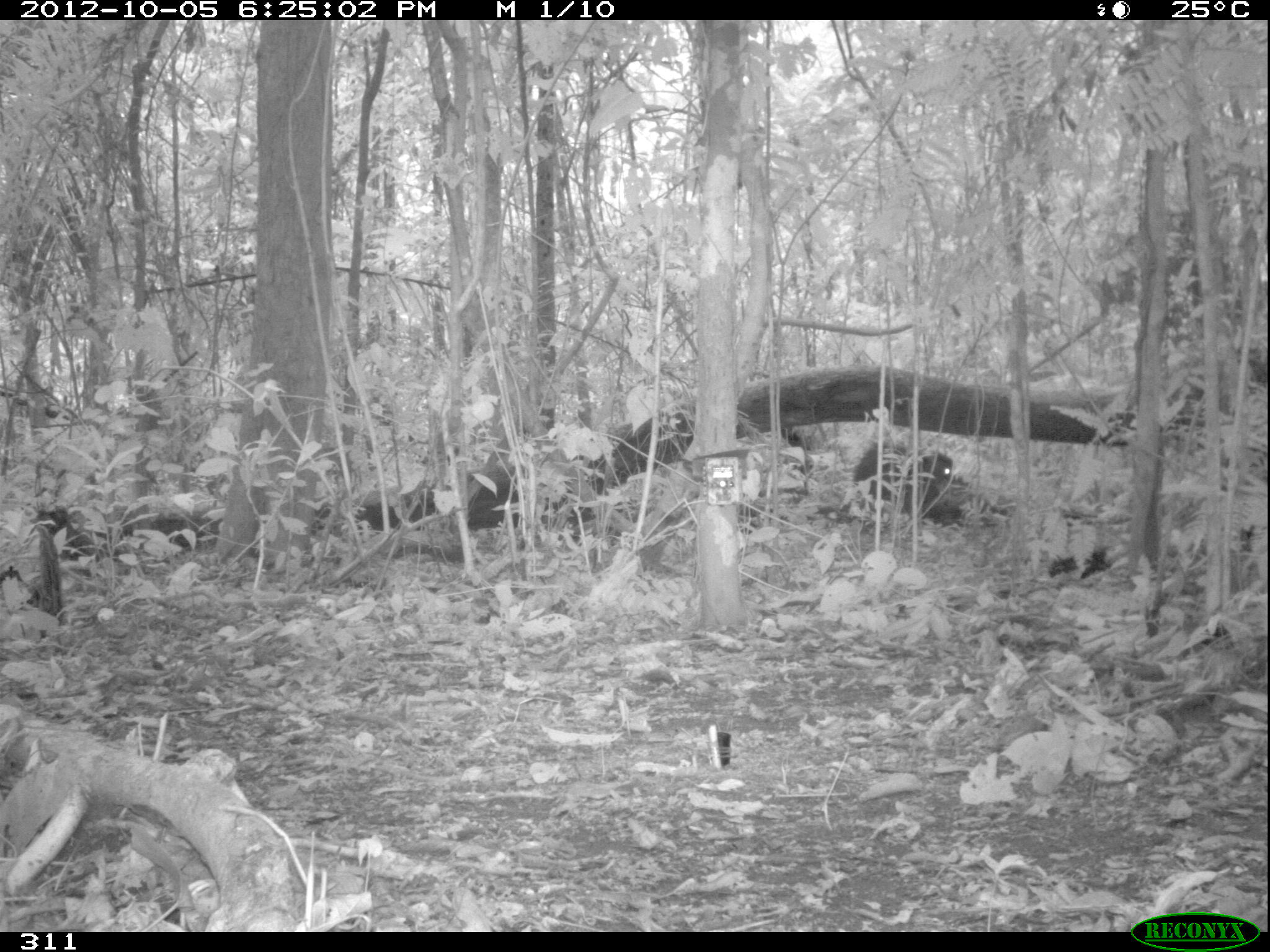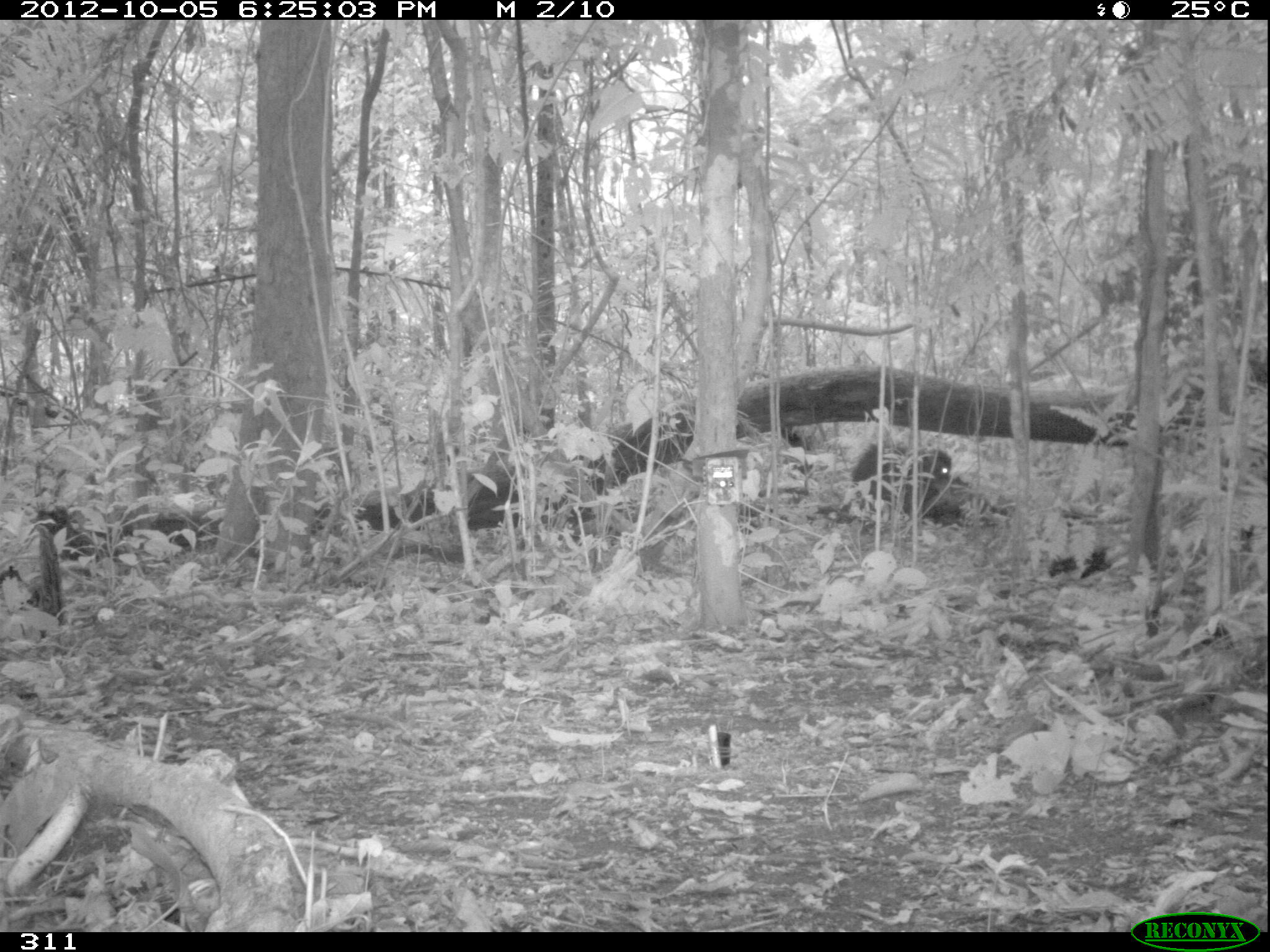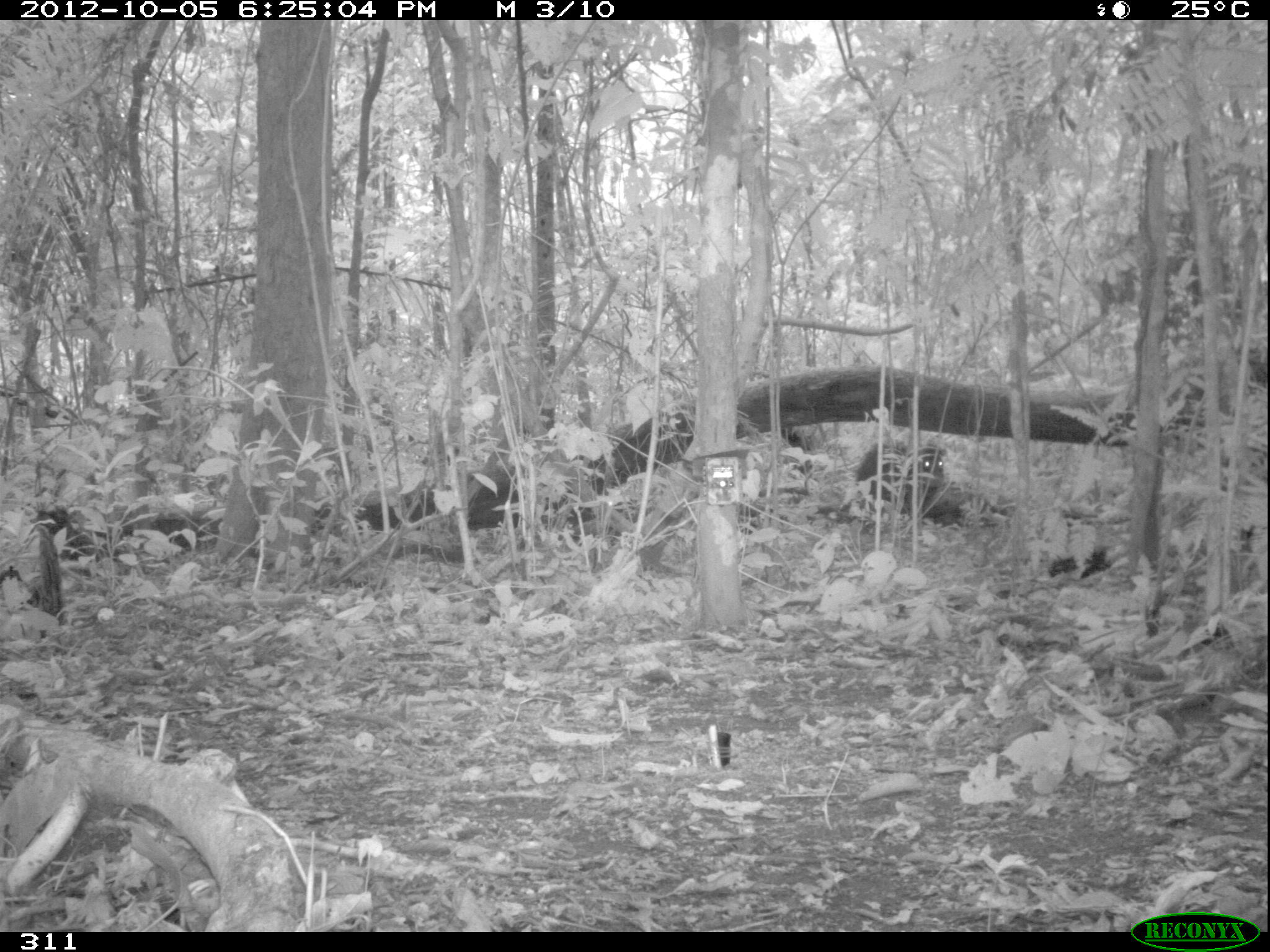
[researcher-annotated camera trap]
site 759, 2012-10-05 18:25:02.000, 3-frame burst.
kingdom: Animalia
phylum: Chordata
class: Mammalia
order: Artiodactyla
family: Tayassuidae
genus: Tayassu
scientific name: Tayassu pecari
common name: white-lipped peccary